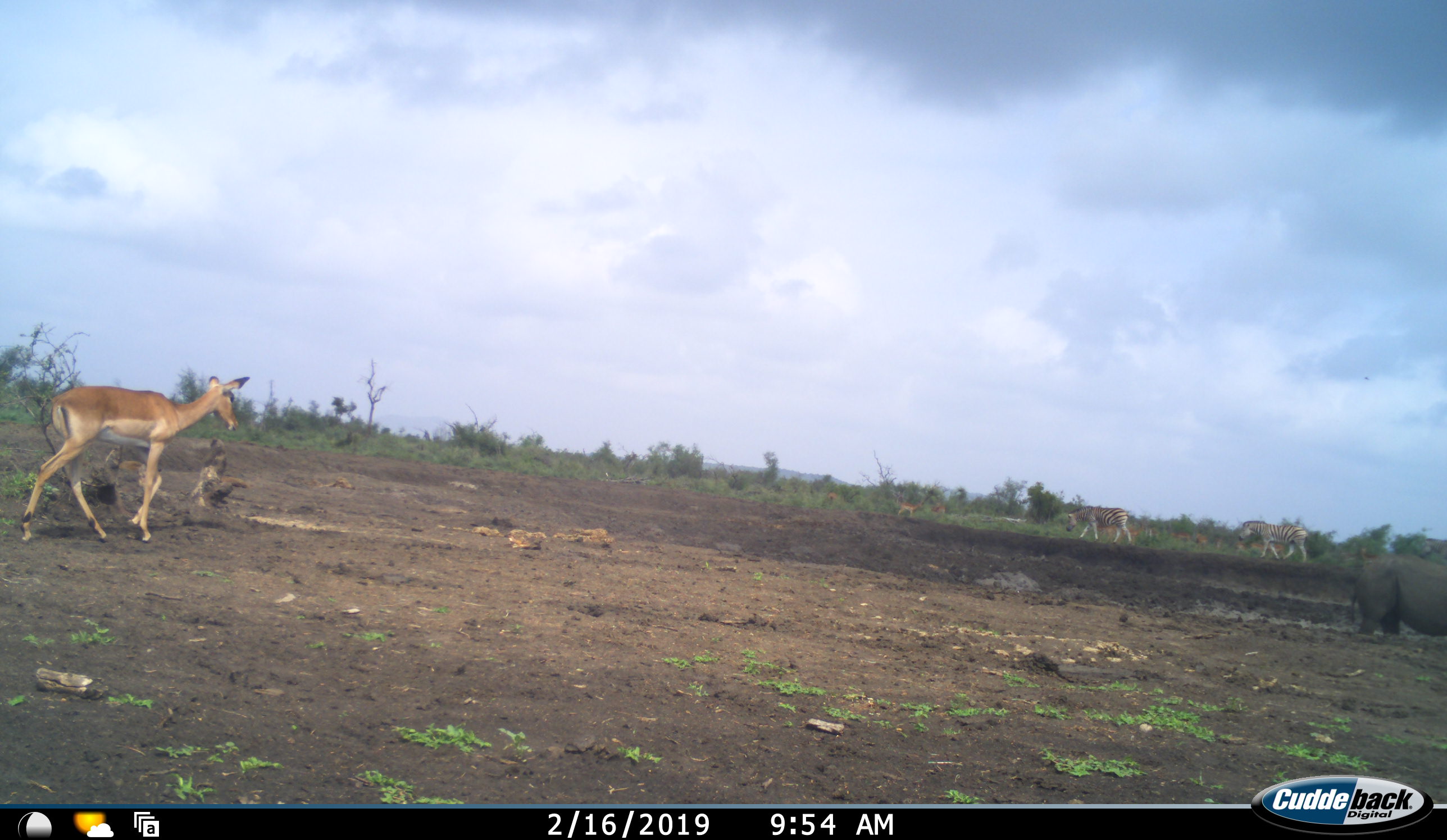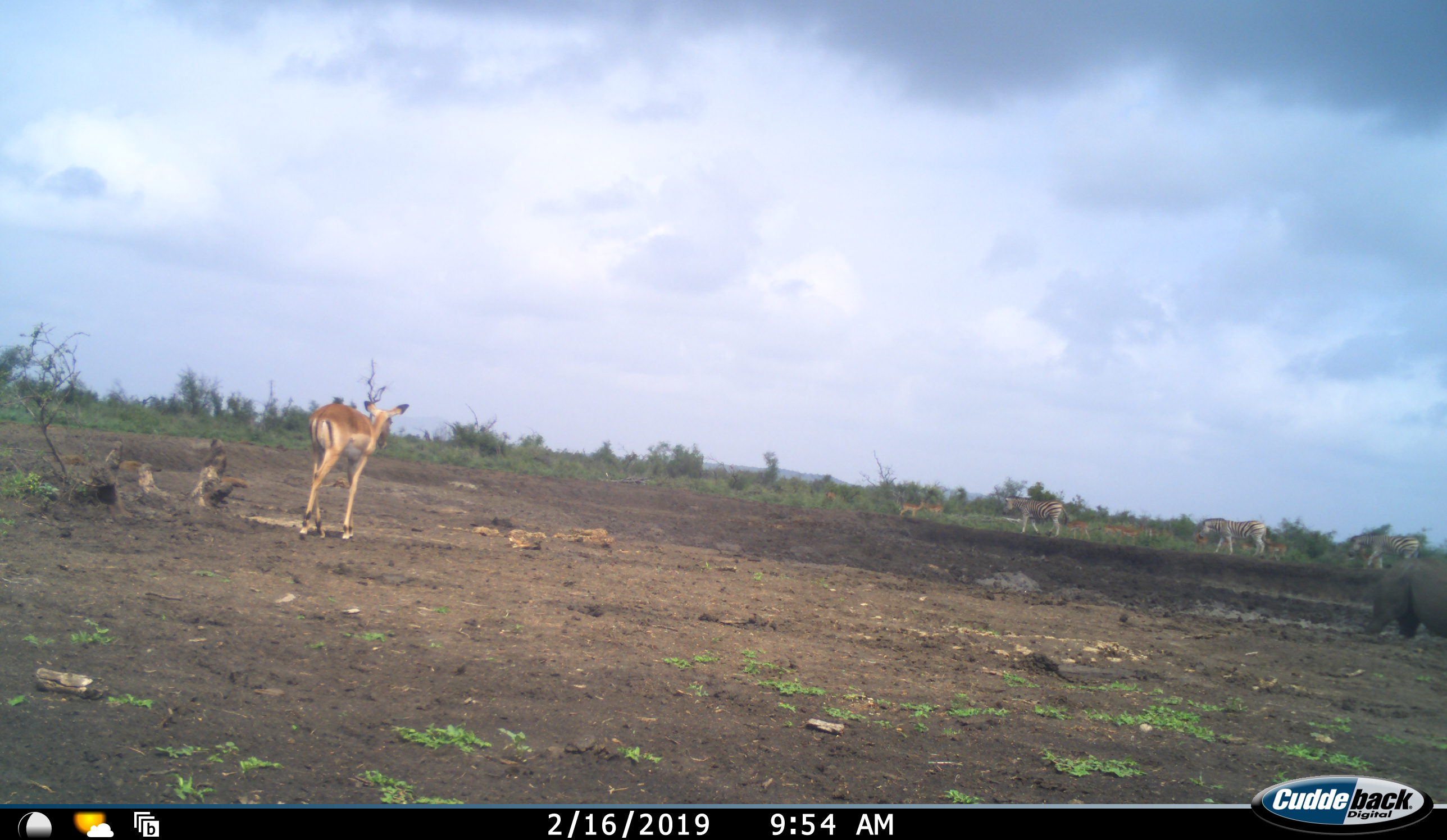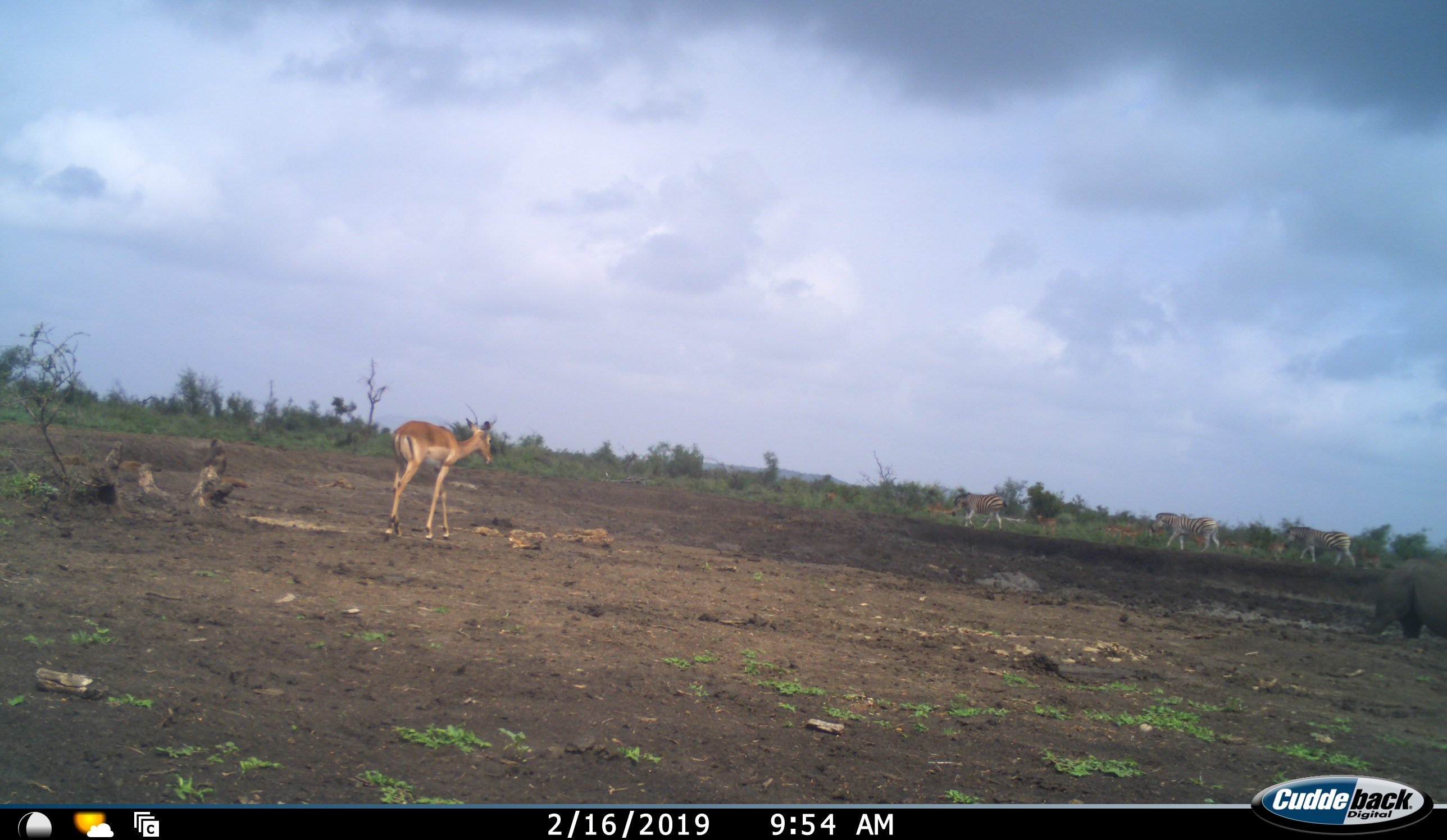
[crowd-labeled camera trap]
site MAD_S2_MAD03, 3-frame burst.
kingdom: Animalia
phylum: Chordata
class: Mammalia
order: Artiodactyla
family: Bovidae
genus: Aepyceros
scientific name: Aepyceros melampus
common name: impala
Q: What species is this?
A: Impala (Aepyceros melampus).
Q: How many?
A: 1.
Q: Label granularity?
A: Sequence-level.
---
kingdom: Animalia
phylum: Chordata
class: Mammalia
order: Perissodactyla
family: Rhinocerotidae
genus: Ceratotherium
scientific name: Ceratotherium simum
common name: white rhinoceros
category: rhinoceroswhite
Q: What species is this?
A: Rhinoceroswhite (white rhinoceros) (Ceratotherium simum).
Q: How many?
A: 1.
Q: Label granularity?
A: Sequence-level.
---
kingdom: Animalia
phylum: Chordata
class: Mammalia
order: Perissodactyla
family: Equidae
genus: Equus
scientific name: Equus quagga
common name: plains zebra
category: zebraplains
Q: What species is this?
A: Zebraplains (plains zebra) (Equus quagga).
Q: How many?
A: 3.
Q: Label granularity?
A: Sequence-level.